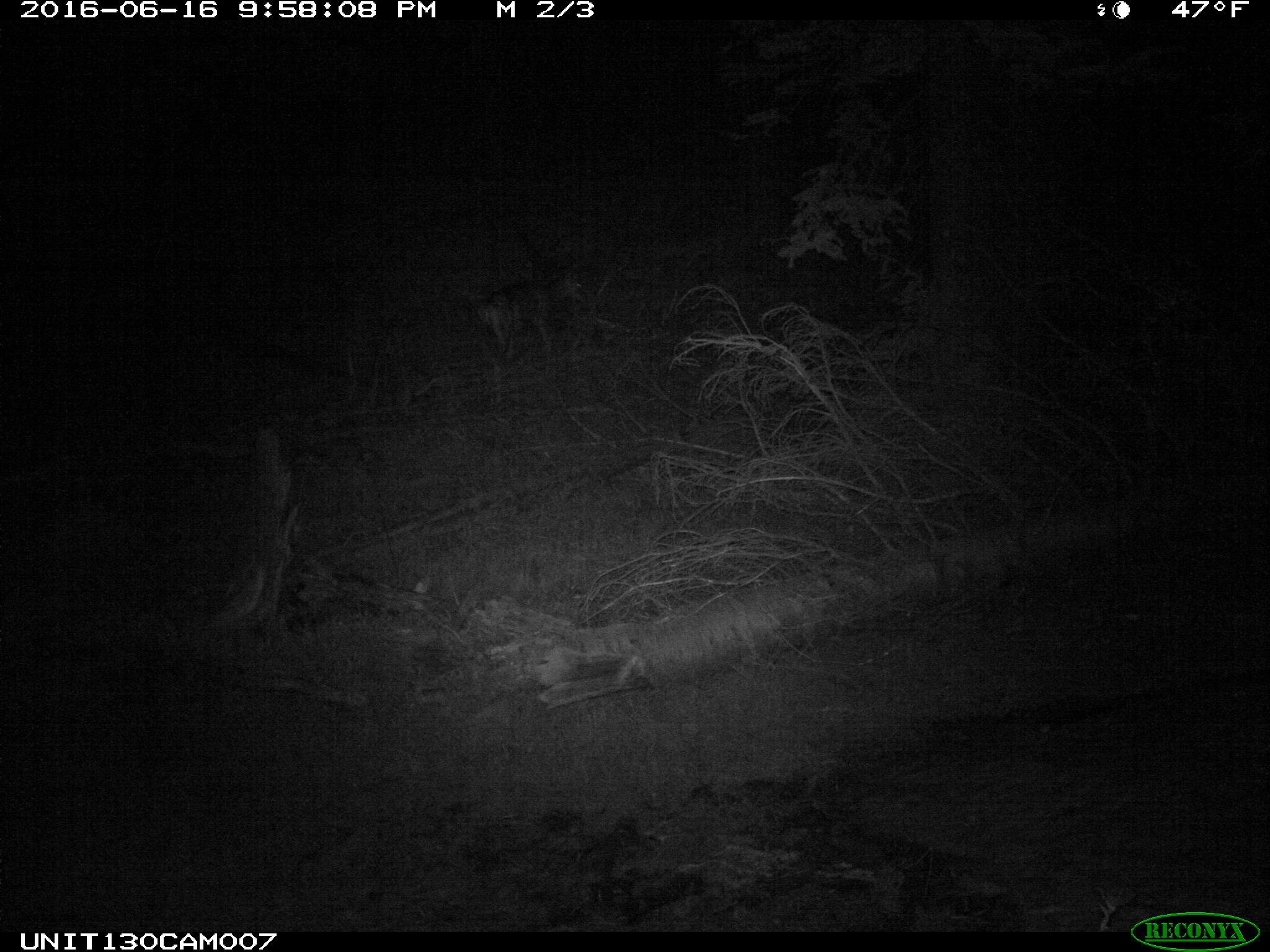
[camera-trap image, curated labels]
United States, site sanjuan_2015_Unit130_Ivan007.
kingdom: Animalia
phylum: Chordata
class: Mammalia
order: Artiodactyla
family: Cervidae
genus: Odocoileus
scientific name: Odocoileus hemionus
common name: mule deer